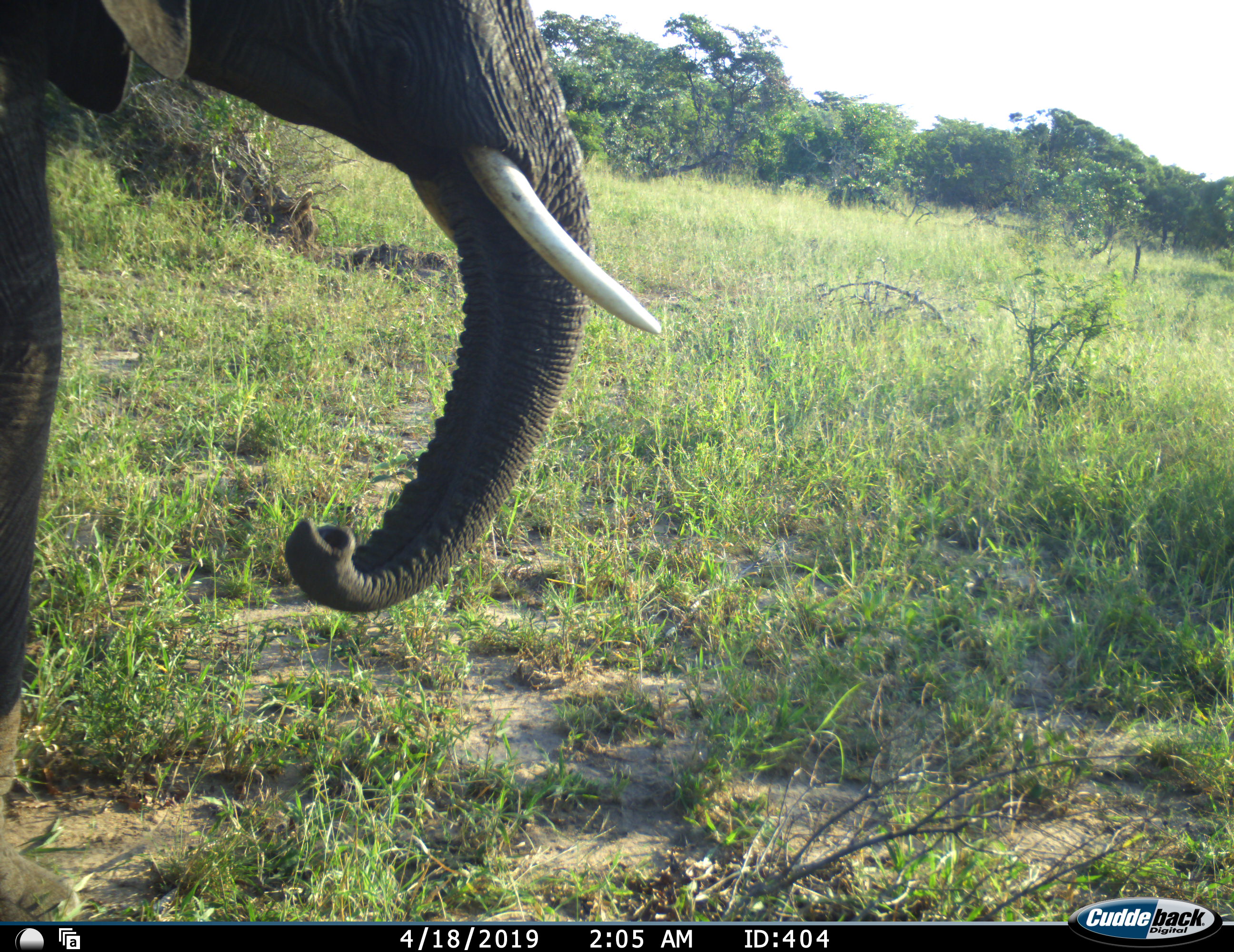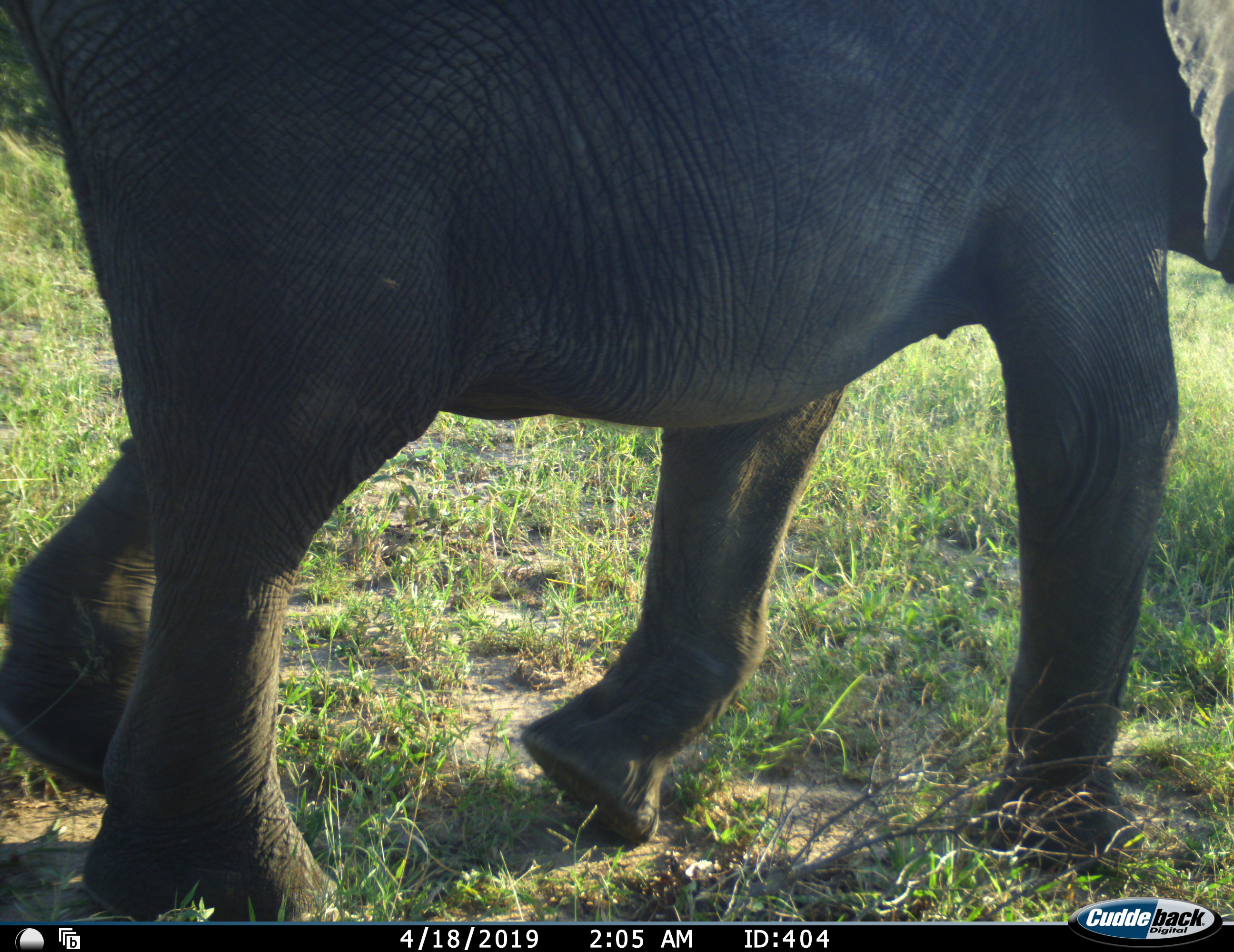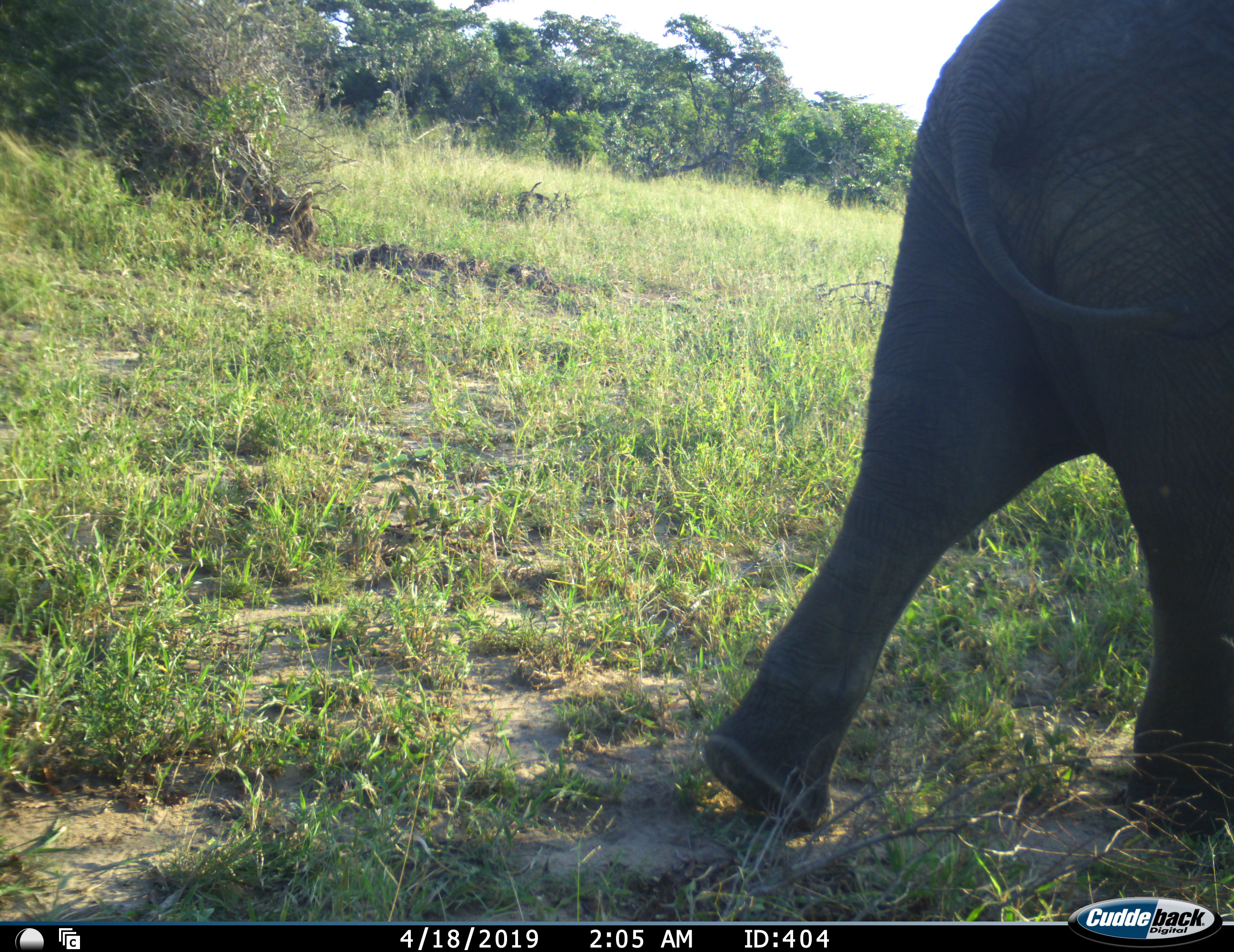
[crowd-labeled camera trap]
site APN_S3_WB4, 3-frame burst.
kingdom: Animalia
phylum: Chordata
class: Mammalia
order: Proboscidea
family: Elephantidae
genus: Loxodonta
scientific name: Loxodonta africana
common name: african bush elephant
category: elephant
Elephant (african bush elephant) (Loxodonta africana), count 1. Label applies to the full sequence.